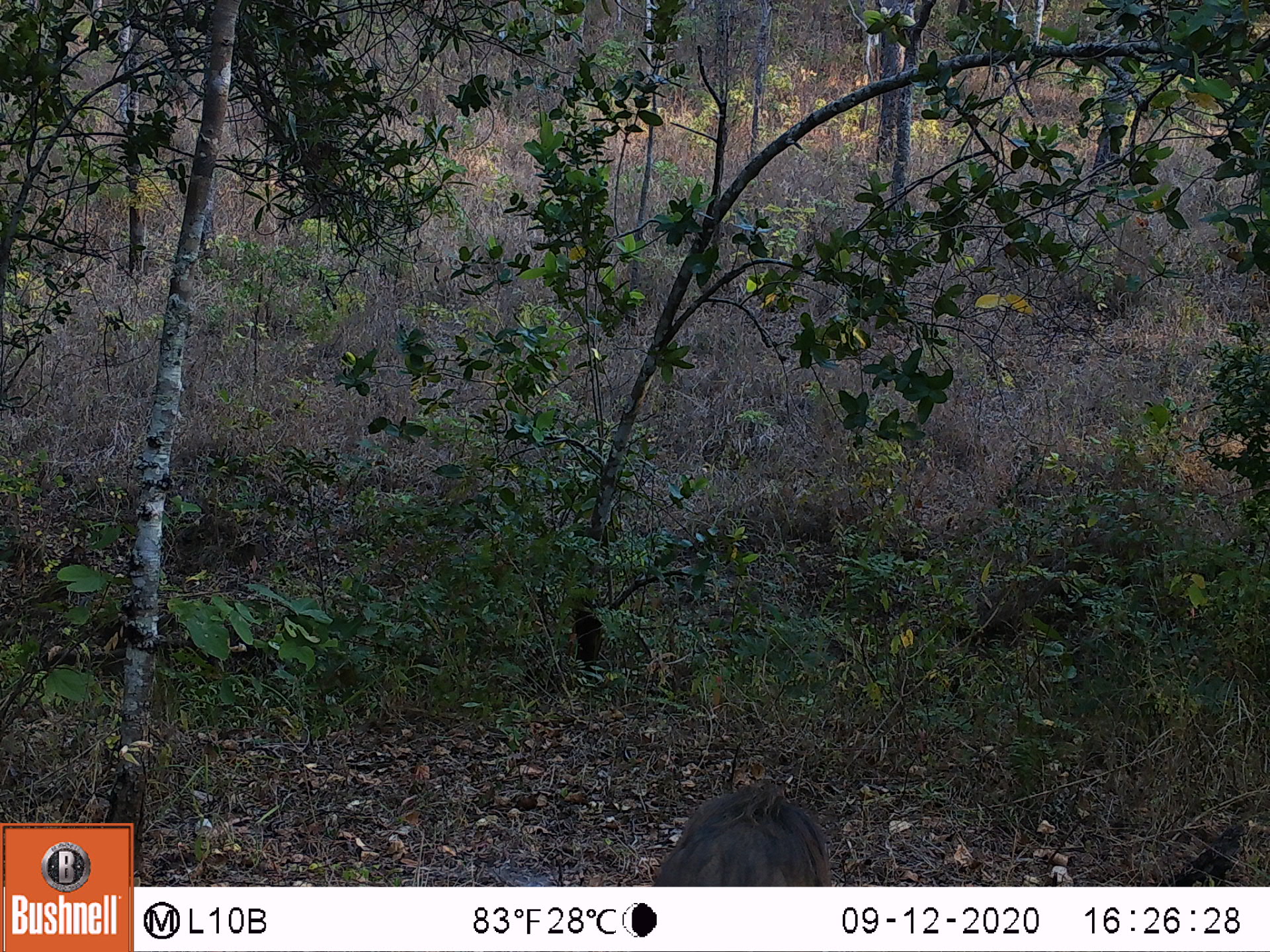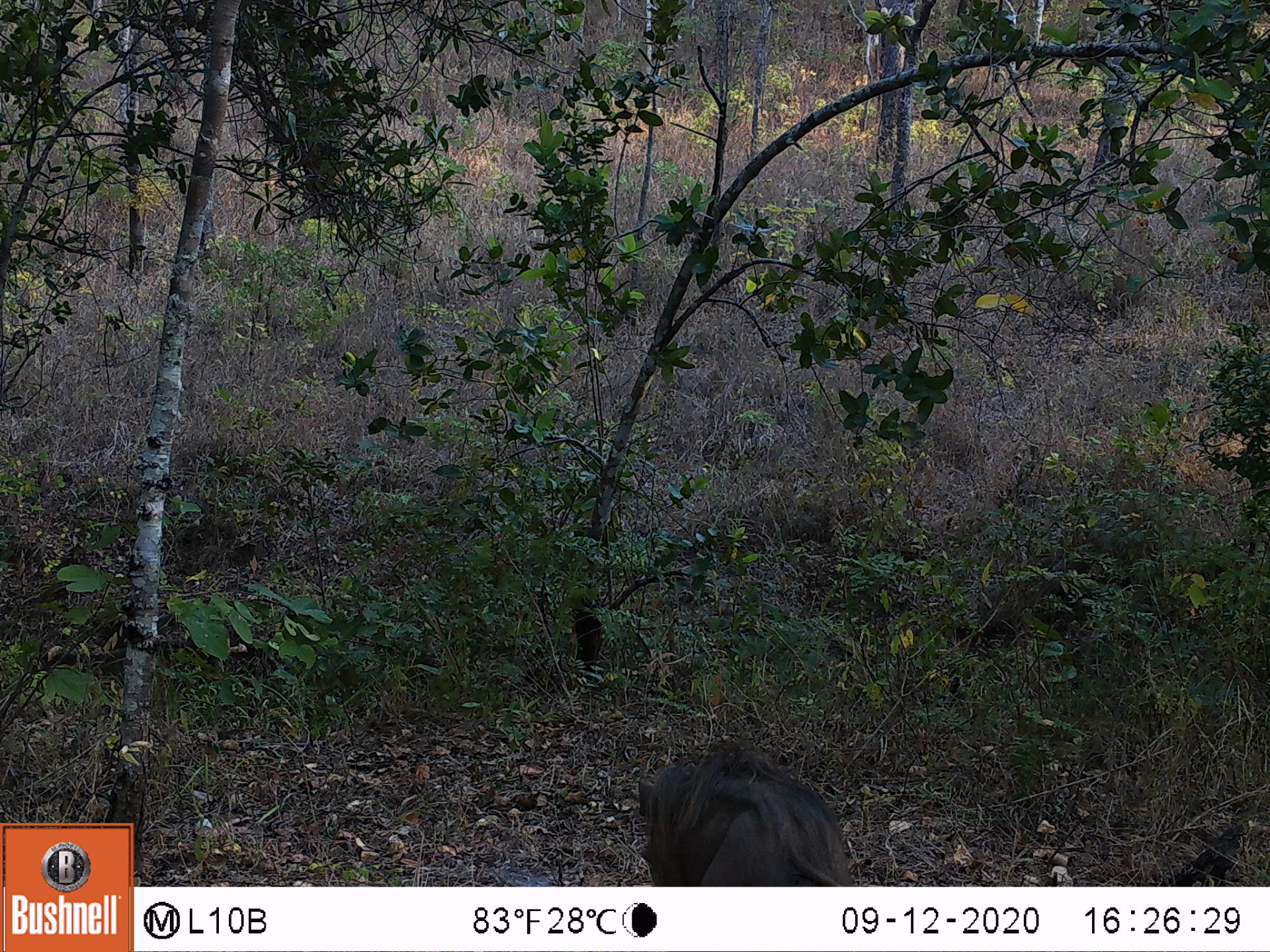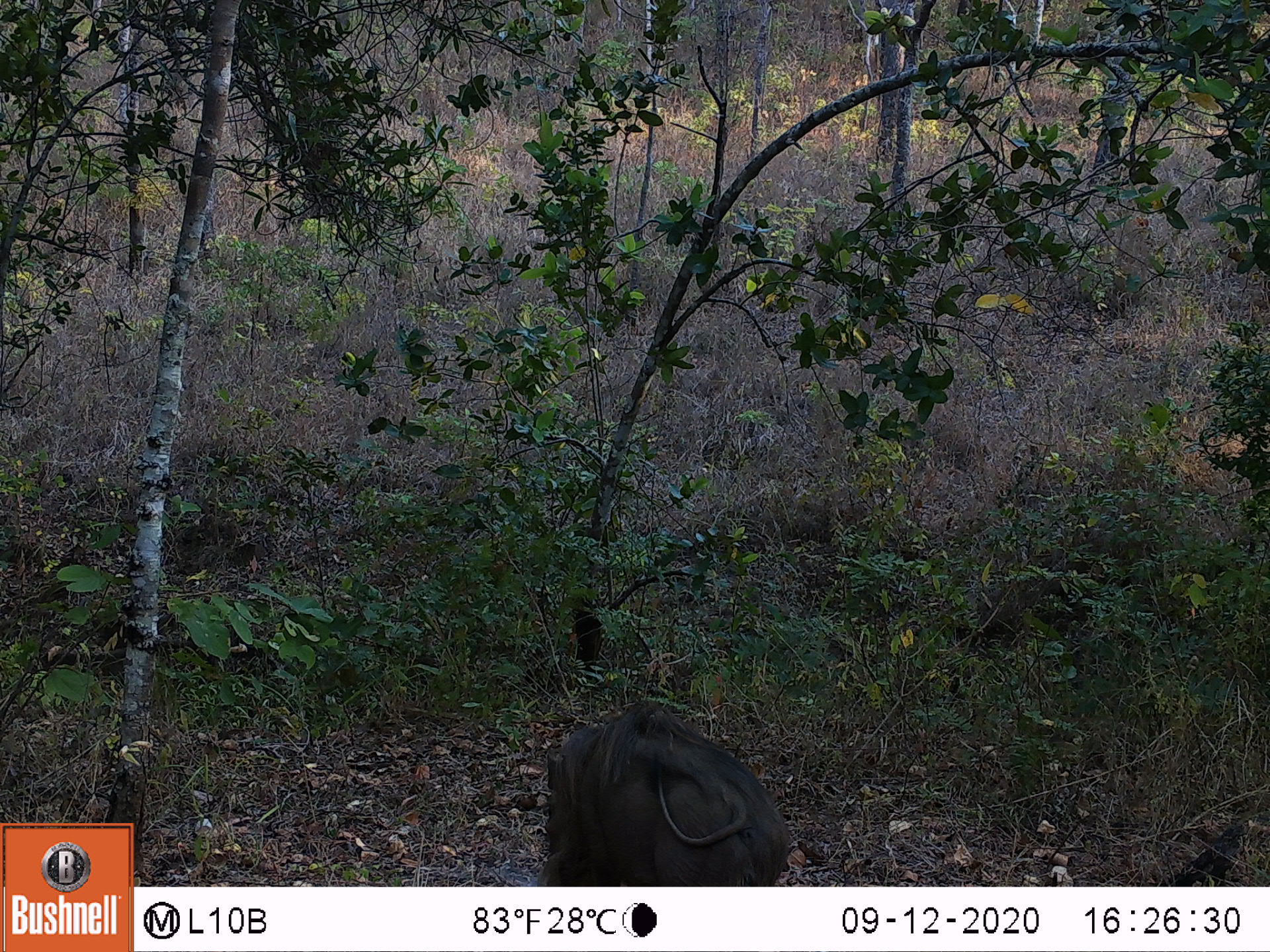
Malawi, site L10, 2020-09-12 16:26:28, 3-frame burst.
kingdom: Animalia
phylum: Chordata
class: Mammalia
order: Artiodactyla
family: Suidae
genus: Phacochoerus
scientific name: Phacochoerus africanus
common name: common warthog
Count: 1.